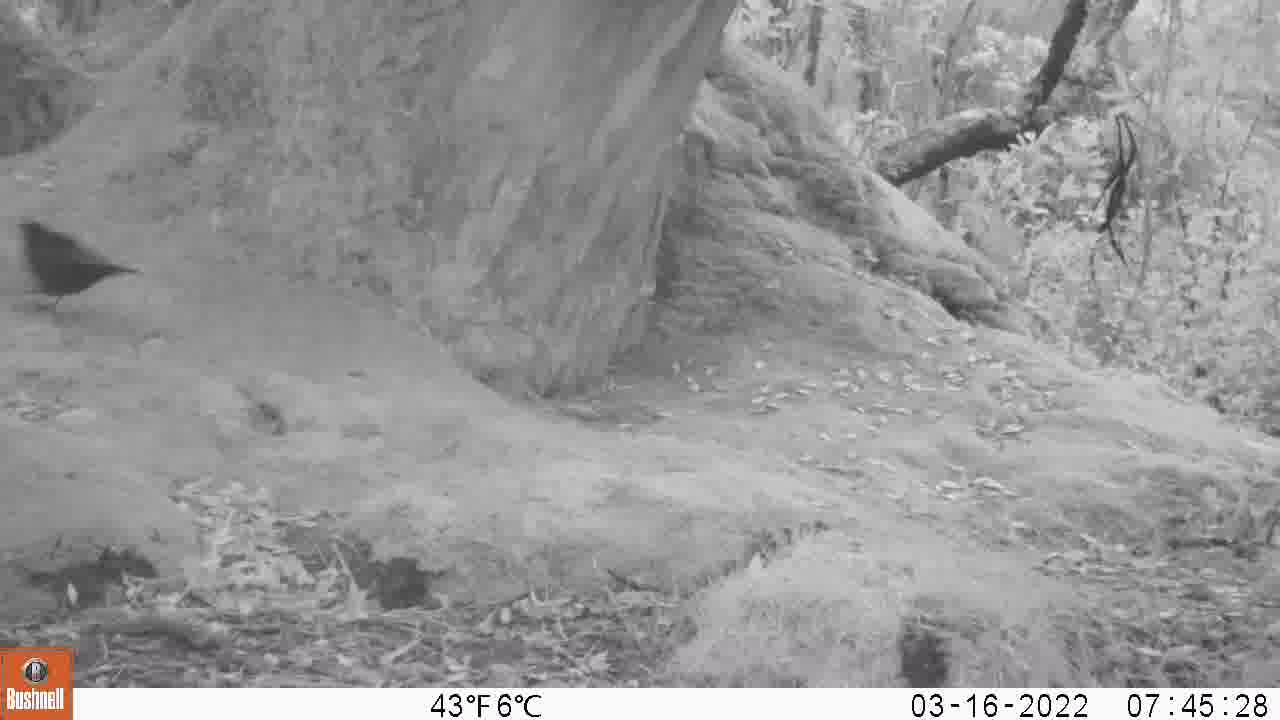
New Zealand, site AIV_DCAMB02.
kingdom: Animalia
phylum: Chordata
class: Aves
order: Passeriformes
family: Turdidae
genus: Turdus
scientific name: Turdus merula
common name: eurasian blackbird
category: blackbird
Blackbird (eurasian blackbird) (Turdus merula).